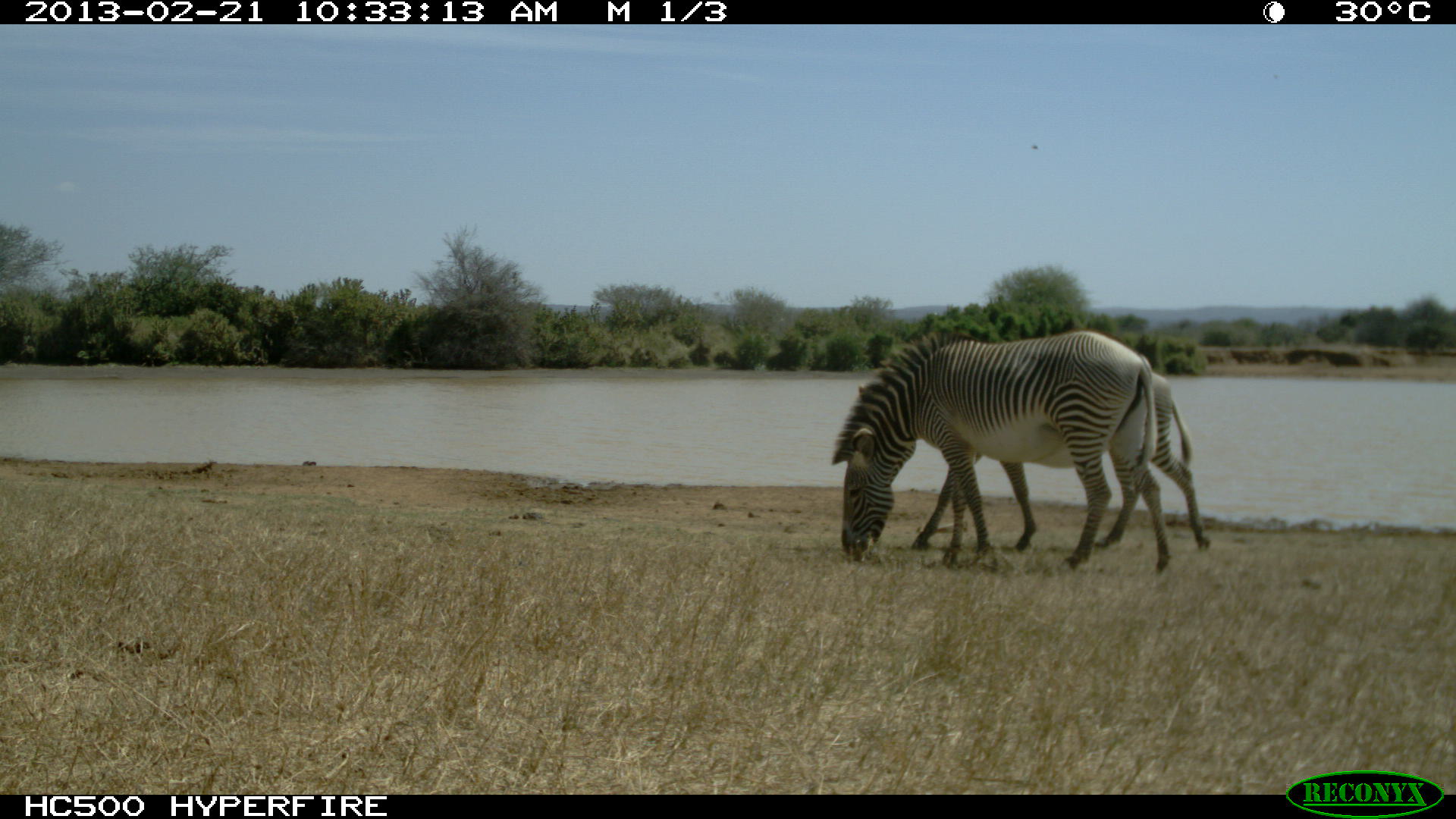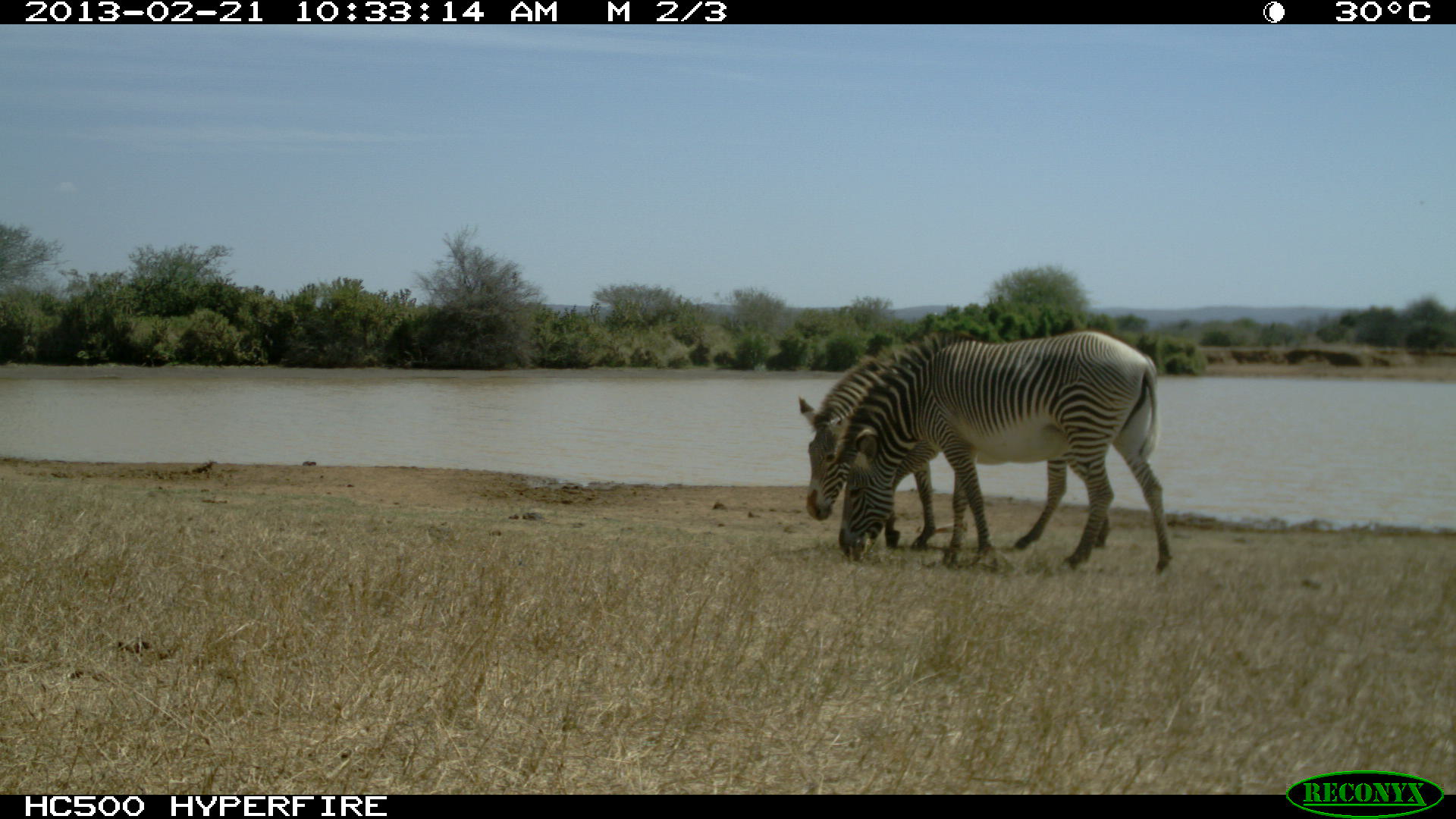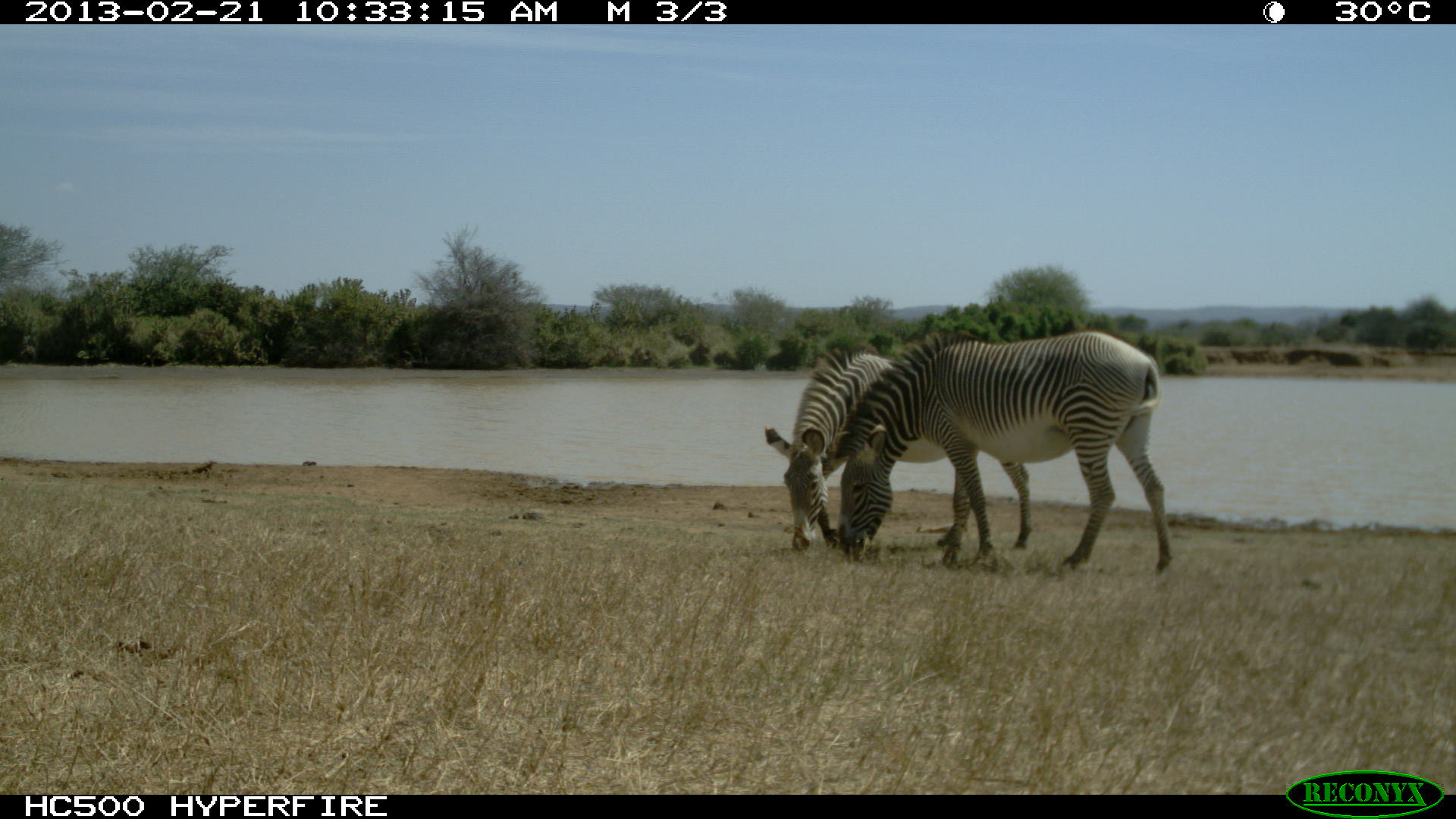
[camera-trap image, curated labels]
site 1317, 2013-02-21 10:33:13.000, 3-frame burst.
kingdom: Animalia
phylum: Chordata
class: Mammalia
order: Perissodactyla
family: Equidae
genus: Equus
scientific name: Equus grevyi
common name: grévy's zebra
Equus grevyi (grévy's zebra), count 2.